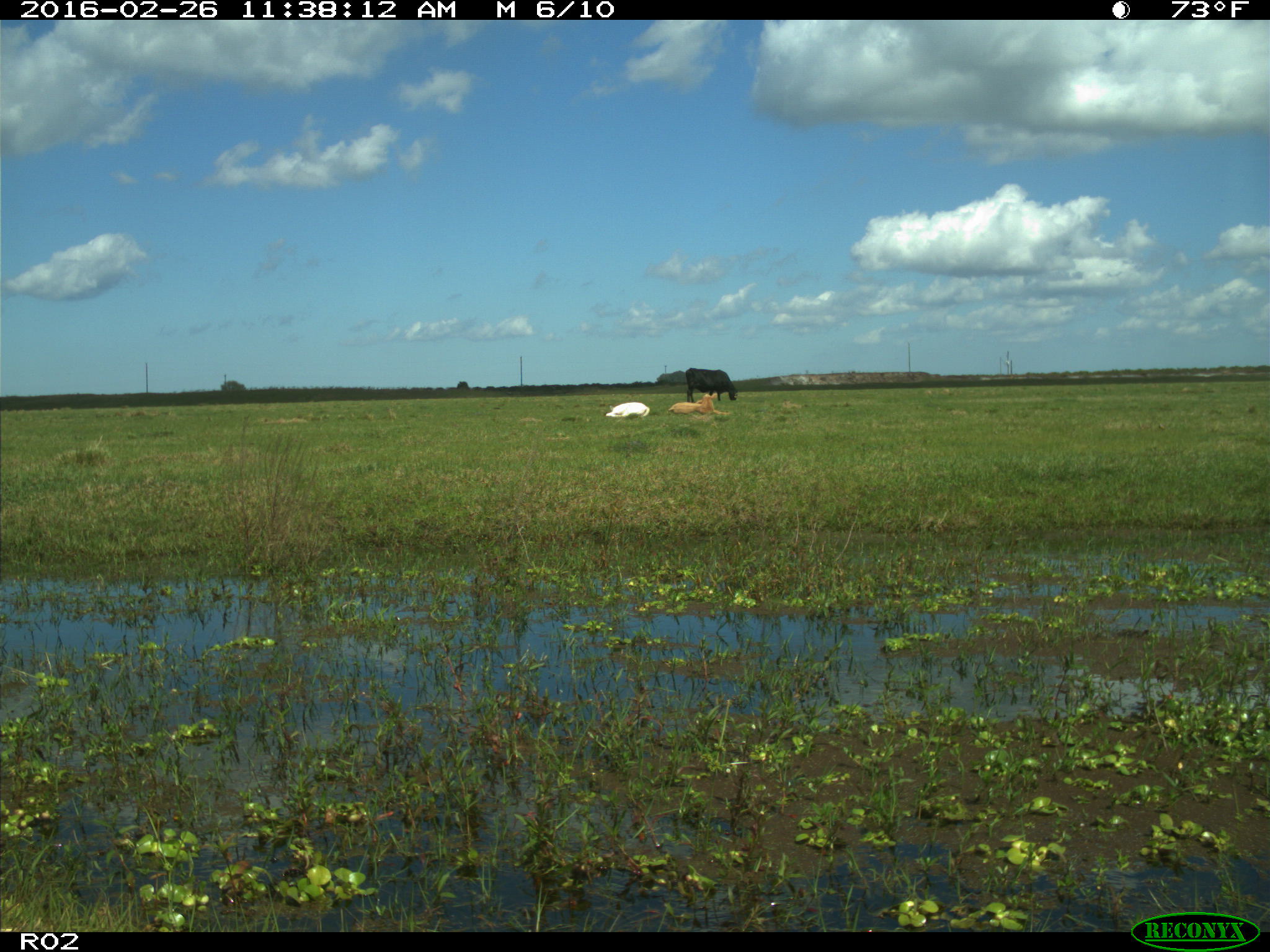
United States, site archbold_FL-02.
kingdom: Animalia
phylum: Chordata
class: Mammalia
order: Artiodactyla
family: Bovidae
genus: Bos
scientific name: Bos taurus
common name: domestic cow